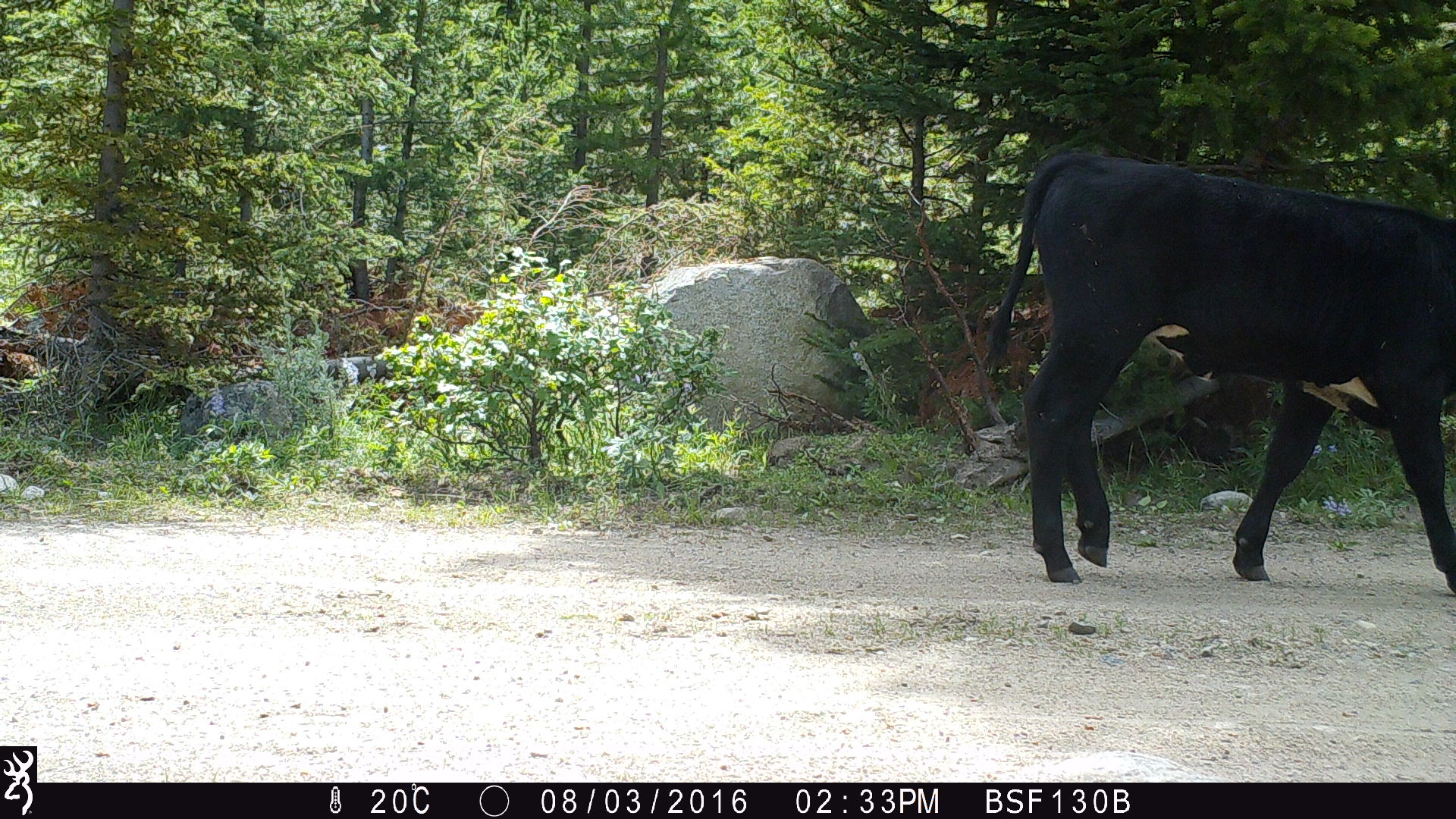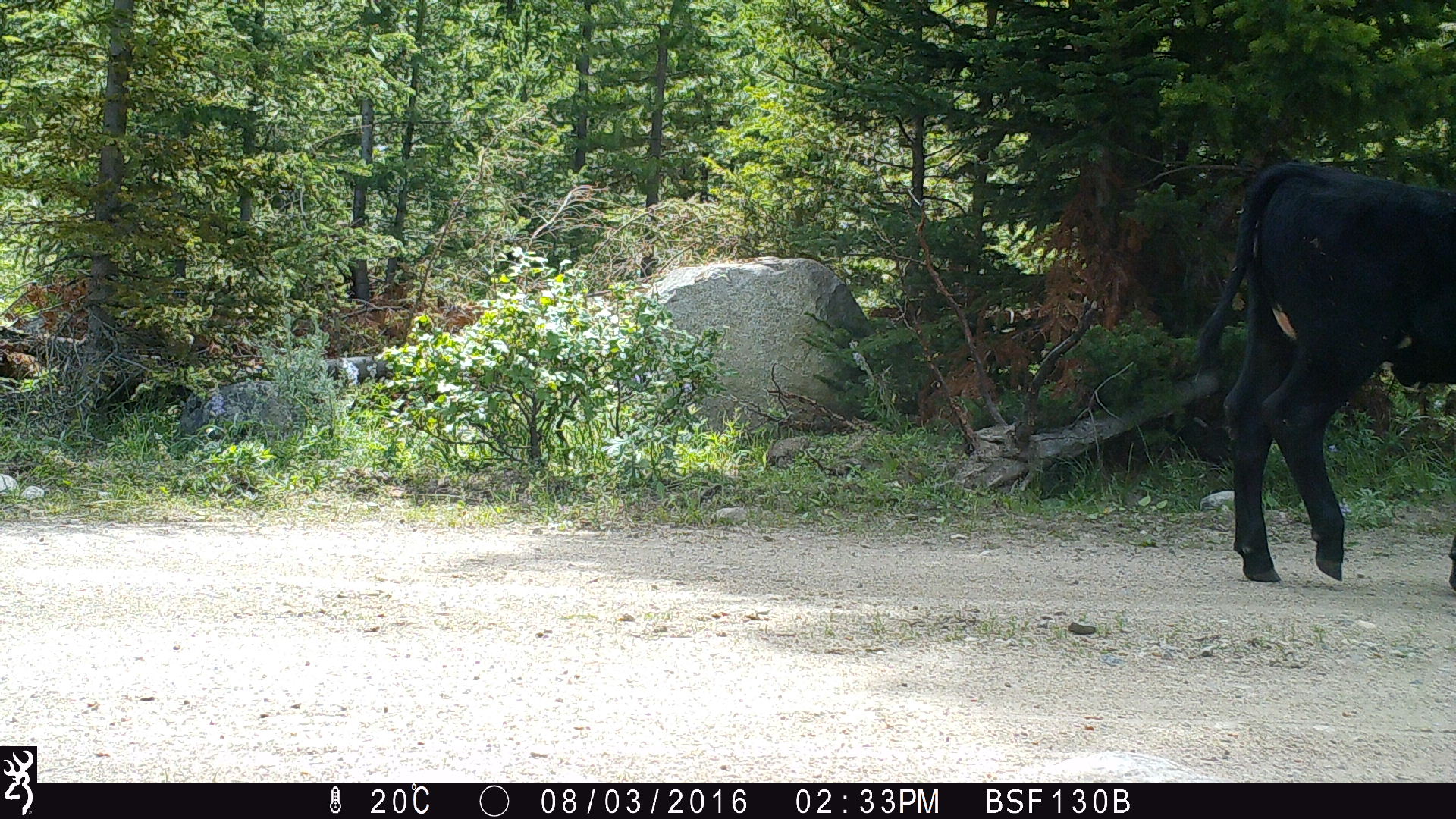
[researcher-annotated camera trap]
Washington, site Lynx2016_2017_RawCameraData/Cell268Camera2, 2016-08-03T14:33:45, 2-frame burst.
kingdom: Animalia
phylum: Chordata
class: Mammalia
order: Artiodactyla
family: Bovidae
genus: Bos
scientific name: Bos taurus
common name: domestic cattle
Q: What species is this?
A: Domestic cattle (Bos taurus).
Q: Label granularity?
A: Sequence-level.